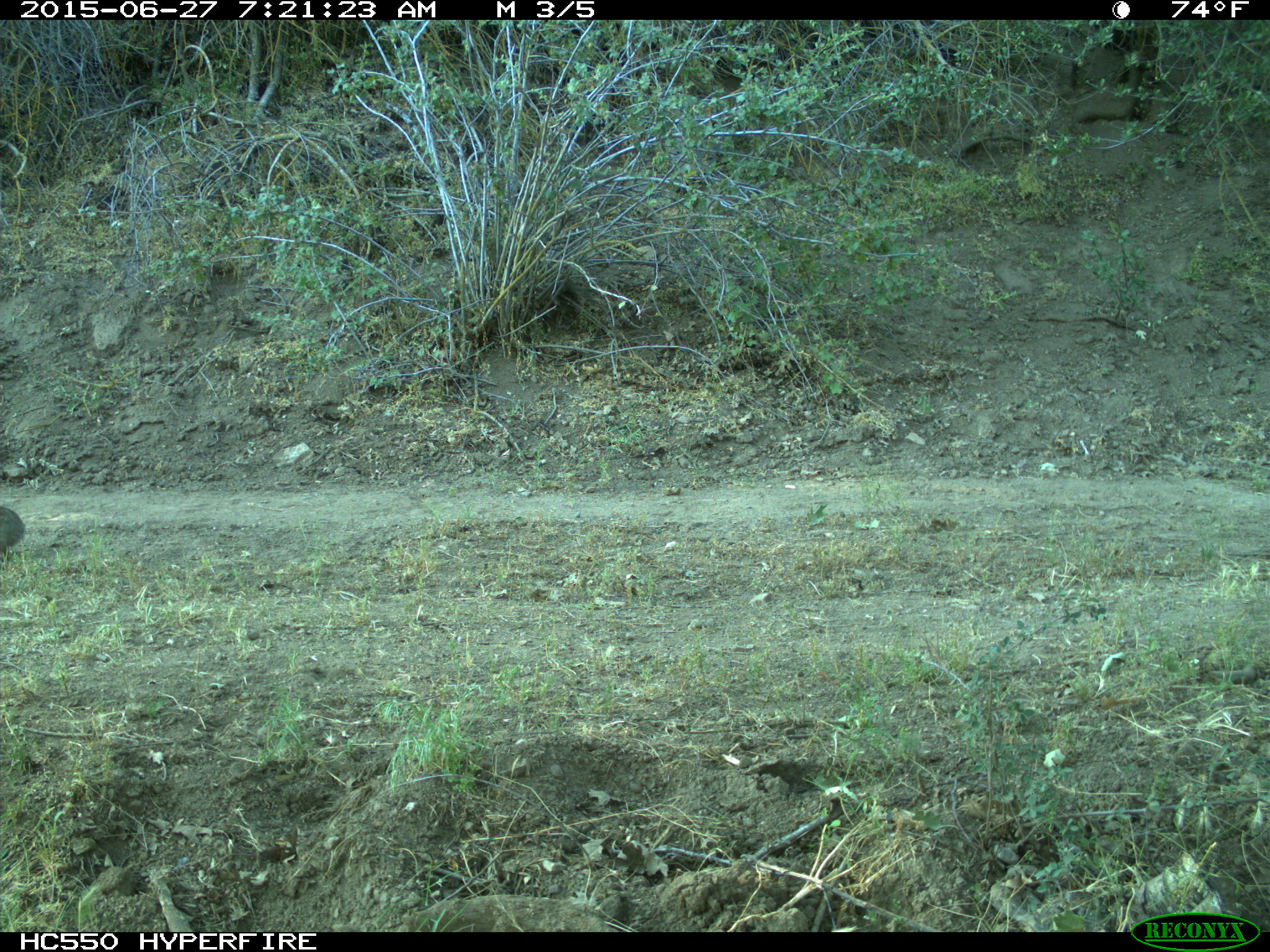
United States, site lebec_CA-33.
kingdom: Animalia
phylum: Chordata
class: Mammalia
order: Lagomorpha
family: Leporidae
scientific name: Leporidae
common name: rabbits and hares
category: unidentified rabbit